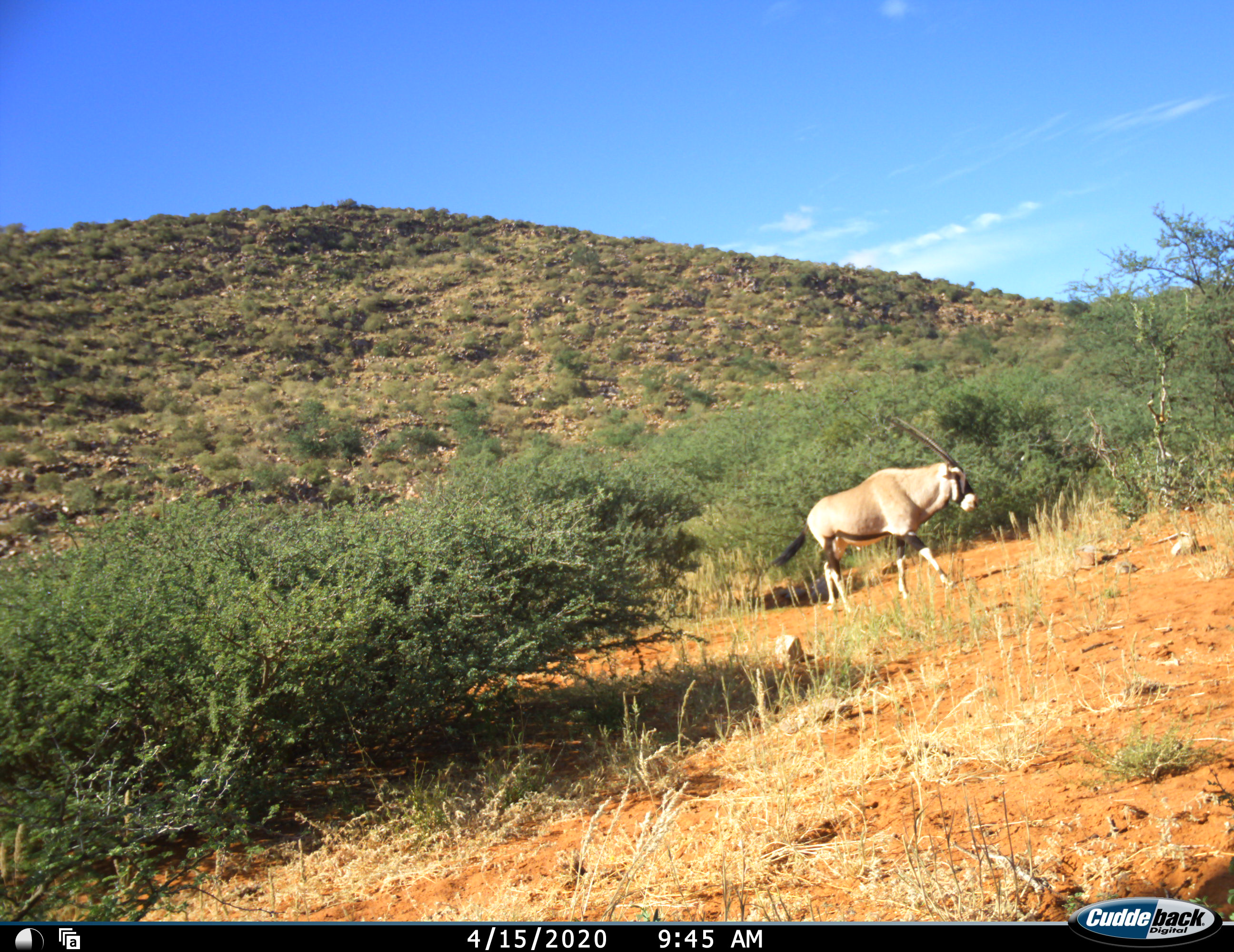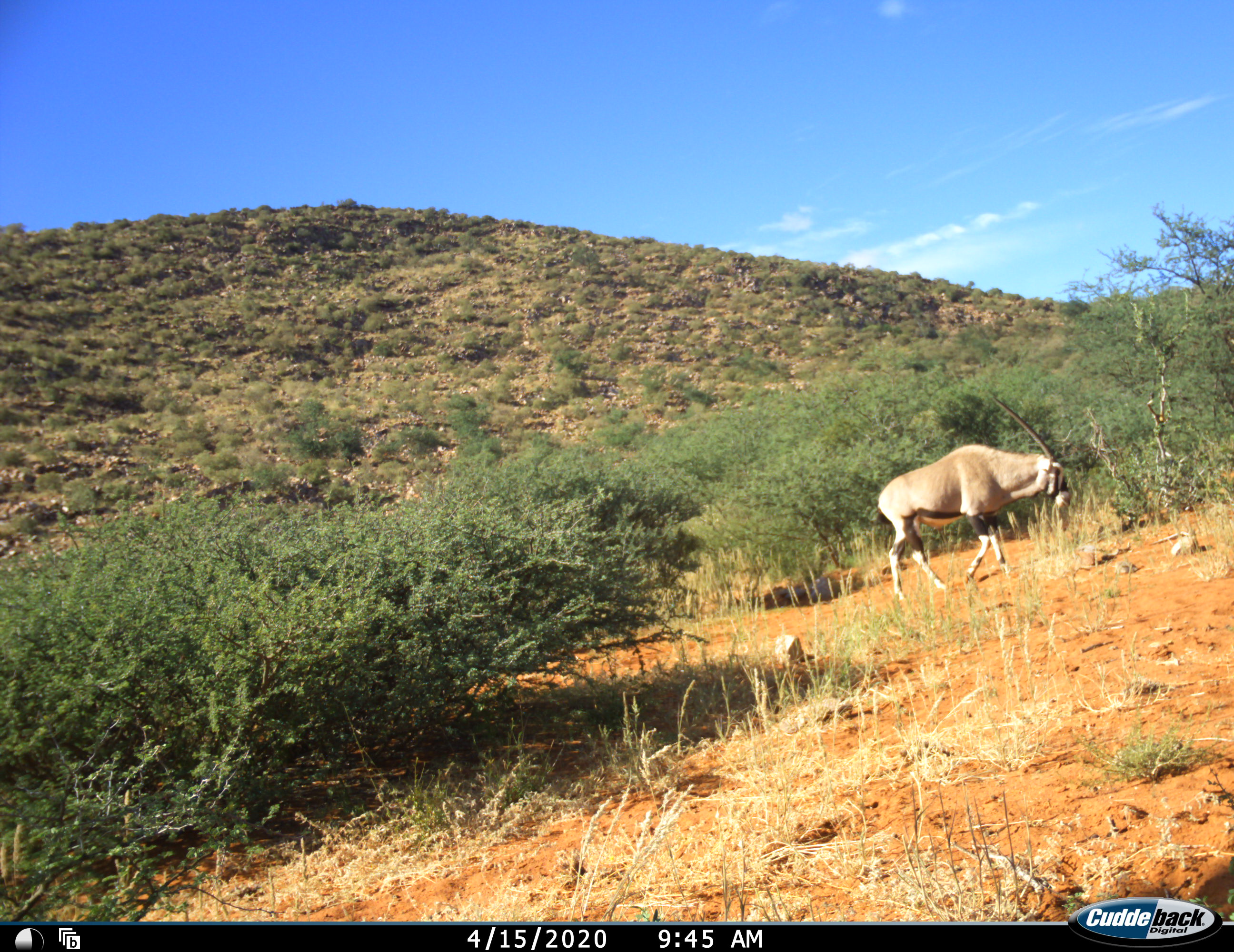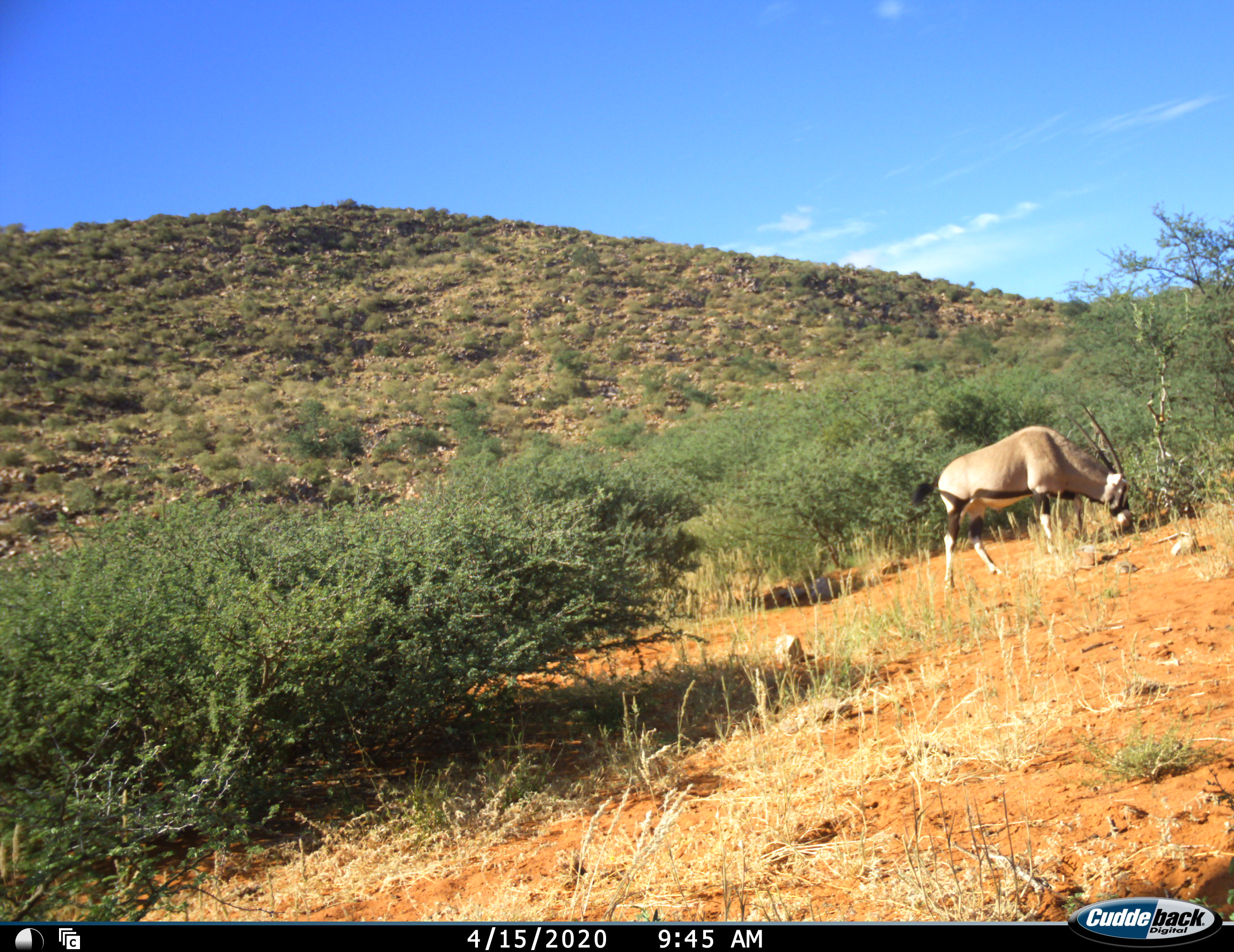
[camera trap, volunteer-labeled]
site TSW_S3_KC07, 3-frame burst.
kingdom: Animalia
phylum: Chordata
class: Mammalia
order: Artiodactyla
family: Bovidae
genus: Oryx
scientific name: Oryx gazella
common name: gemsbok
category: oryx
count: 1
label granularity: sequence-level